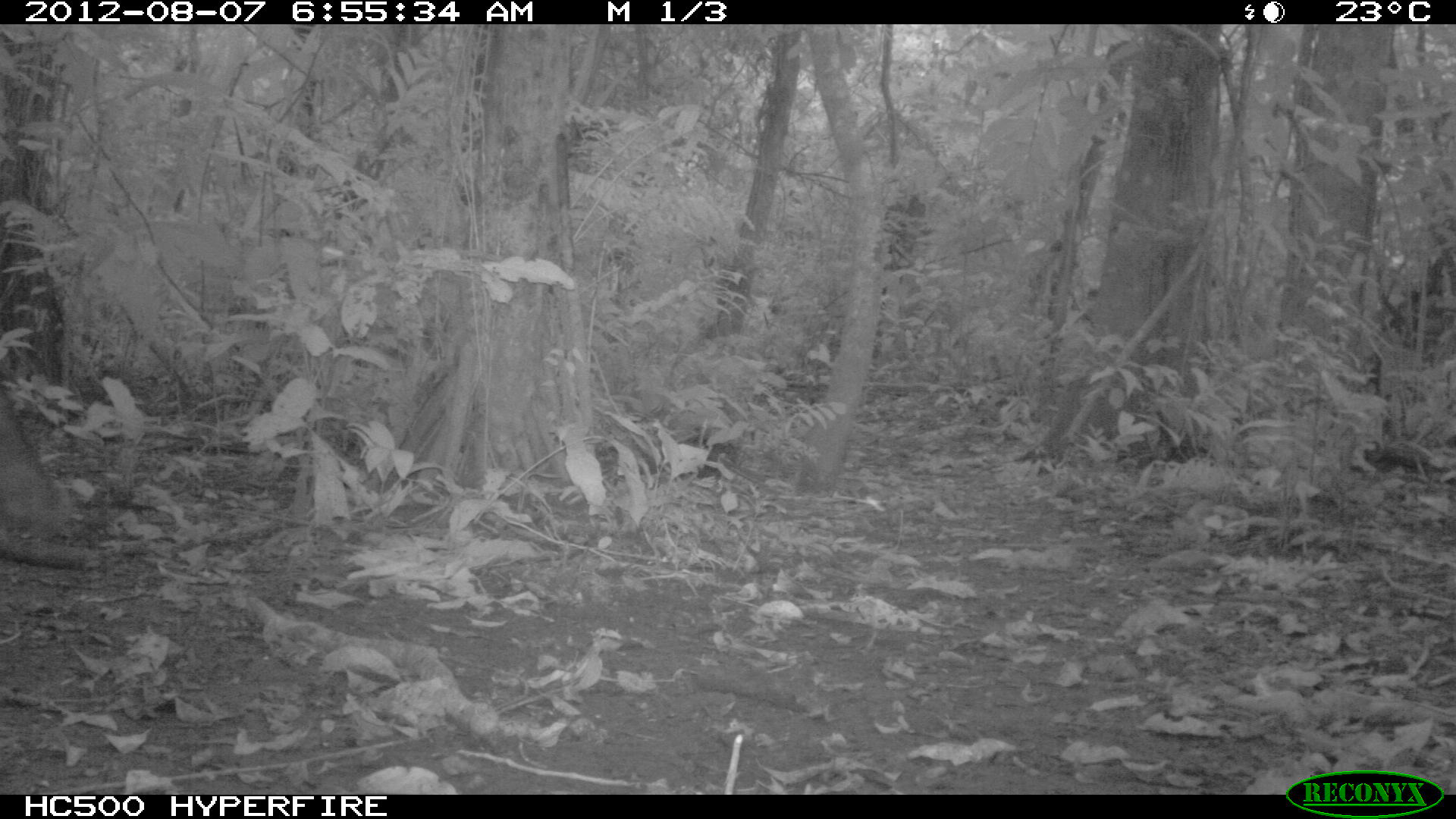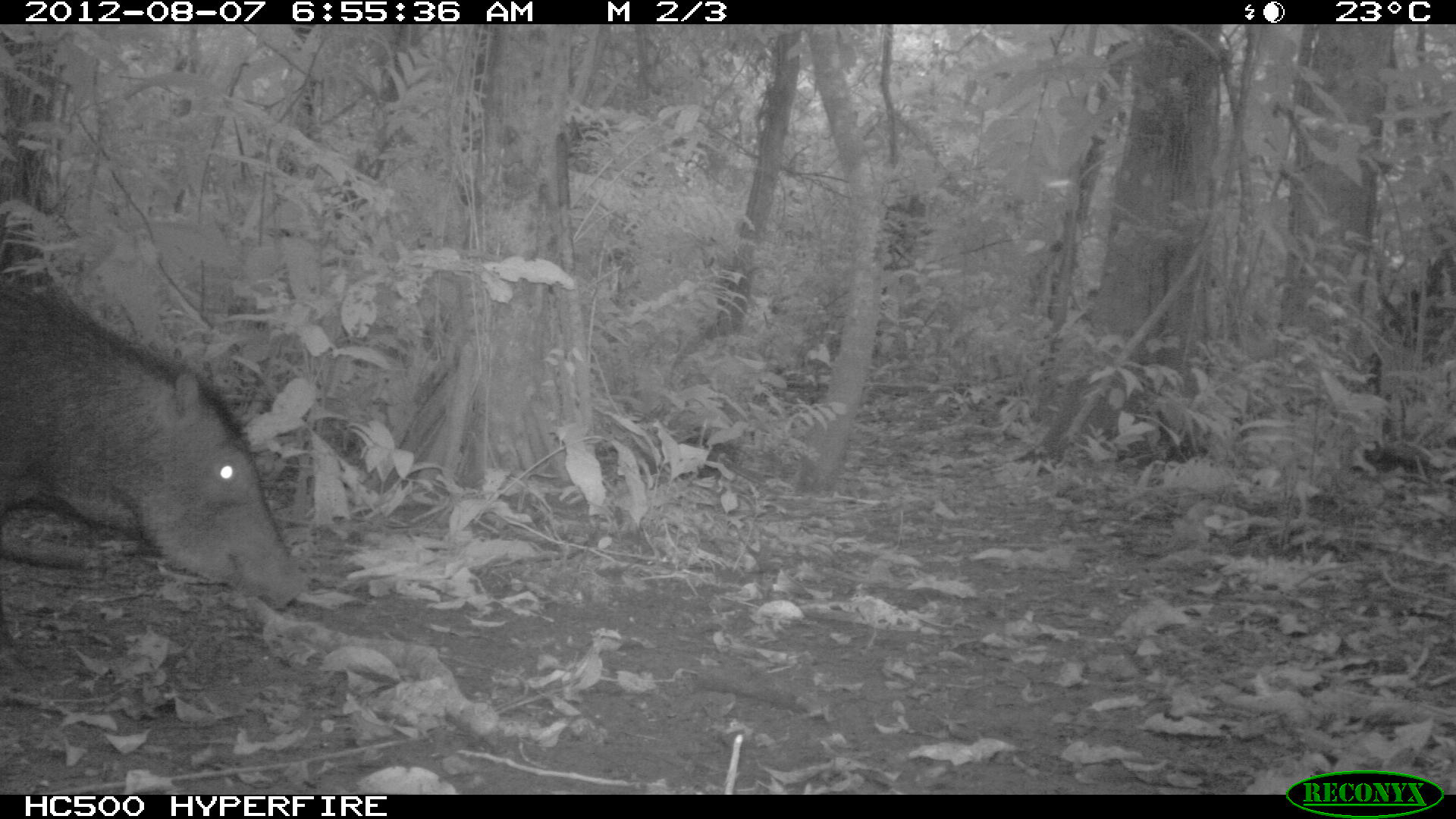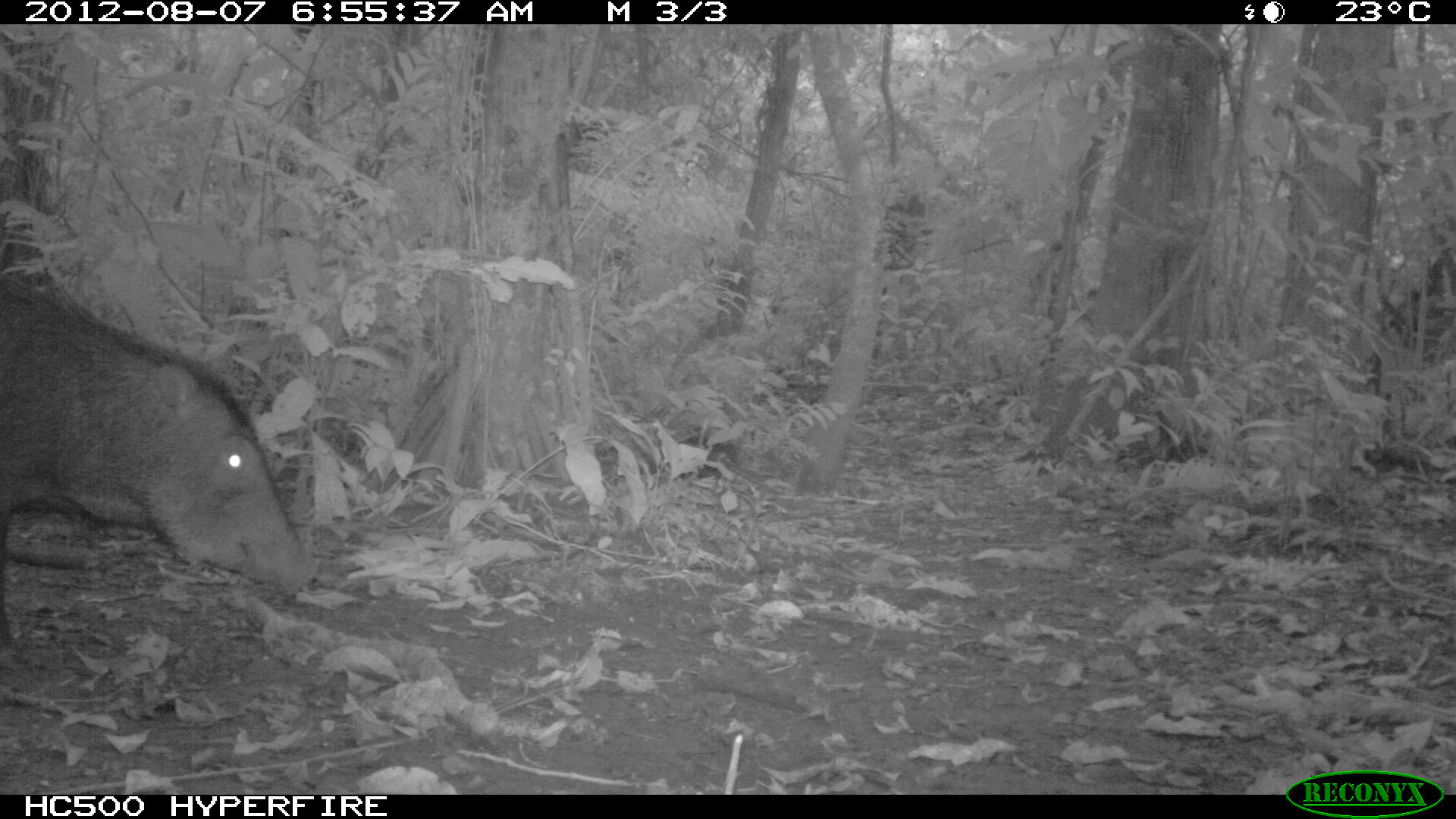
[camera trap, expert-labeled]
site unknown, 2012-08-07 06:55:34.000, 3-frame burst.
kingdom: Animalia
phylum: Chordata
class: Mammalia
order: Artiodactyla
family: Tayassuidae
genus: Tayassu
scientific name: Tayassu pecari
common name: white-lipped peccary